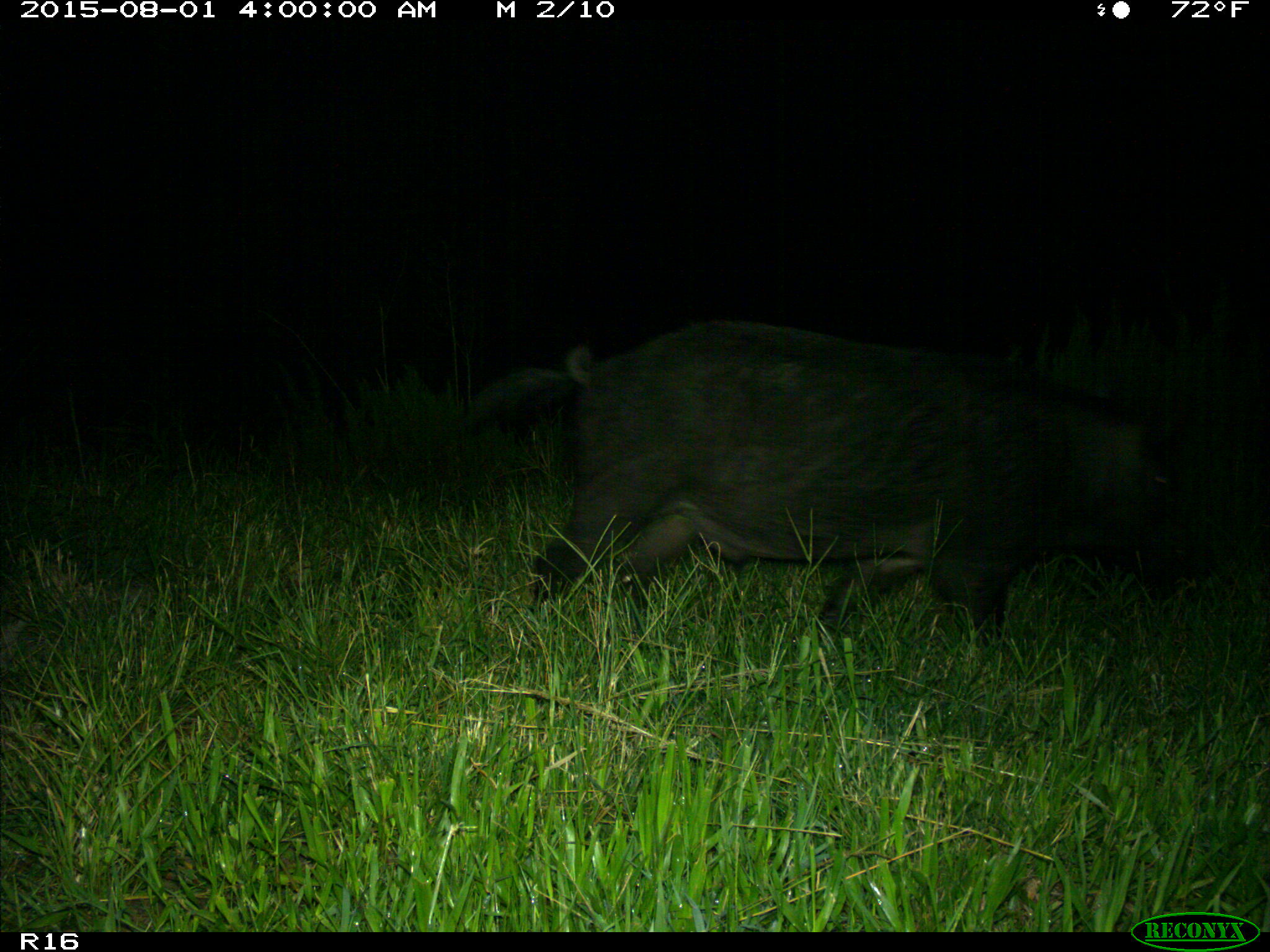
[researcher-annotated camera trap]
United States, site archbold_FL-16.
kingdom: Animalia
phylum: Chordata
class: Mammalia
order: Artiodactyla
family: Suidae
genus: Sus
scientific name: Sus scrofa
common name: wild boar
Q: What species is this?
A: Sus scrofa (wild boar).